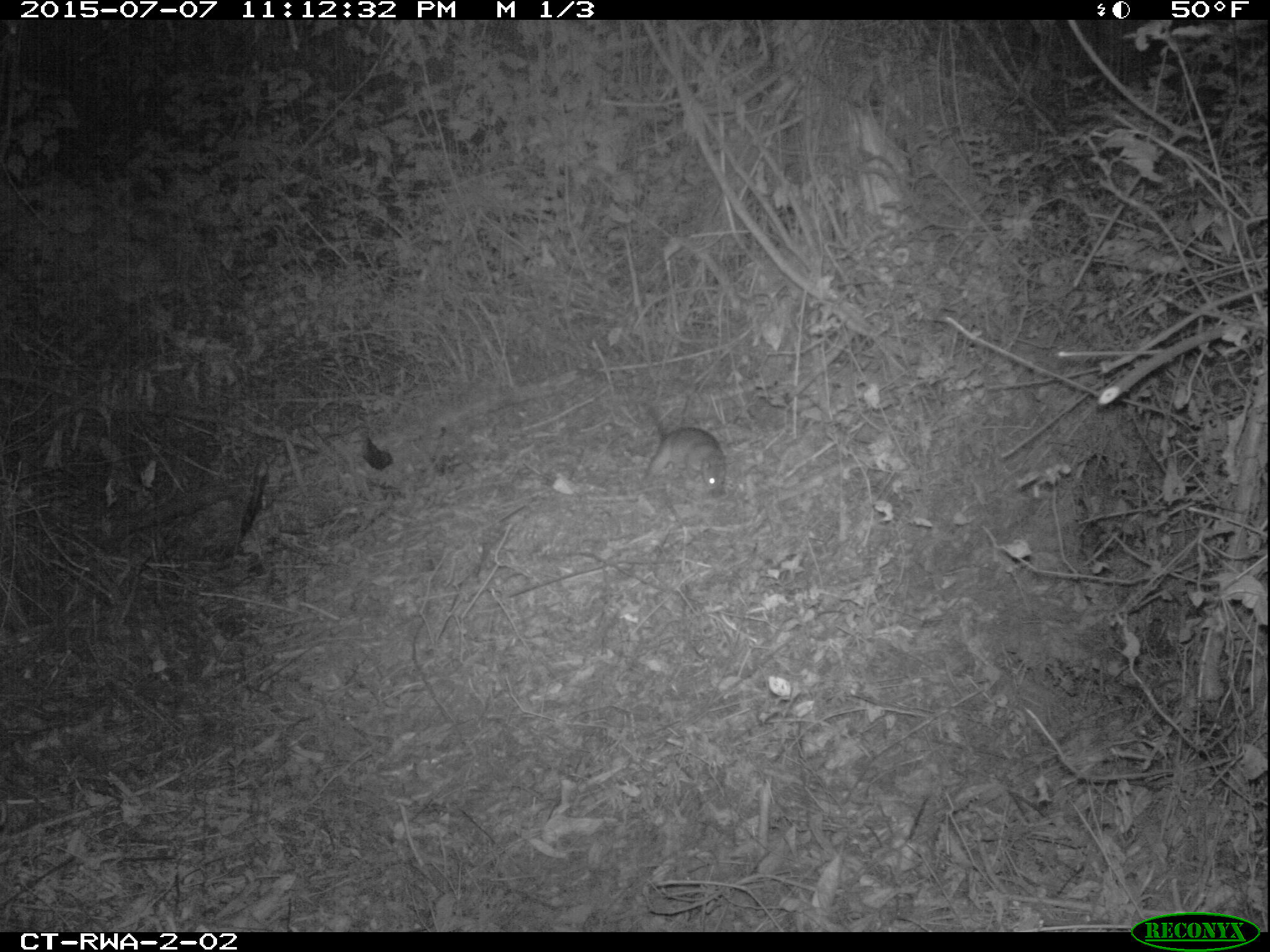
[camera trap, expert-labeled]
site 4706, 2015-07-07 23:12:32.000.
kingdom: Animalia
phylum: Chordata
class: Mammalia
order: Rodentia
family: Nesomyidae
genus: Cricetomys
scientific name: Cricetomys gambianus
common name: african giant pouched rat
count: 1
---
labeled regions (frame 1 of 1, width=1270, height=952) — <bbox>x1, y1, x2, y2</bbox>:
cricetomys gambianus: <bbox>640, 402, 729, 496</bbox>